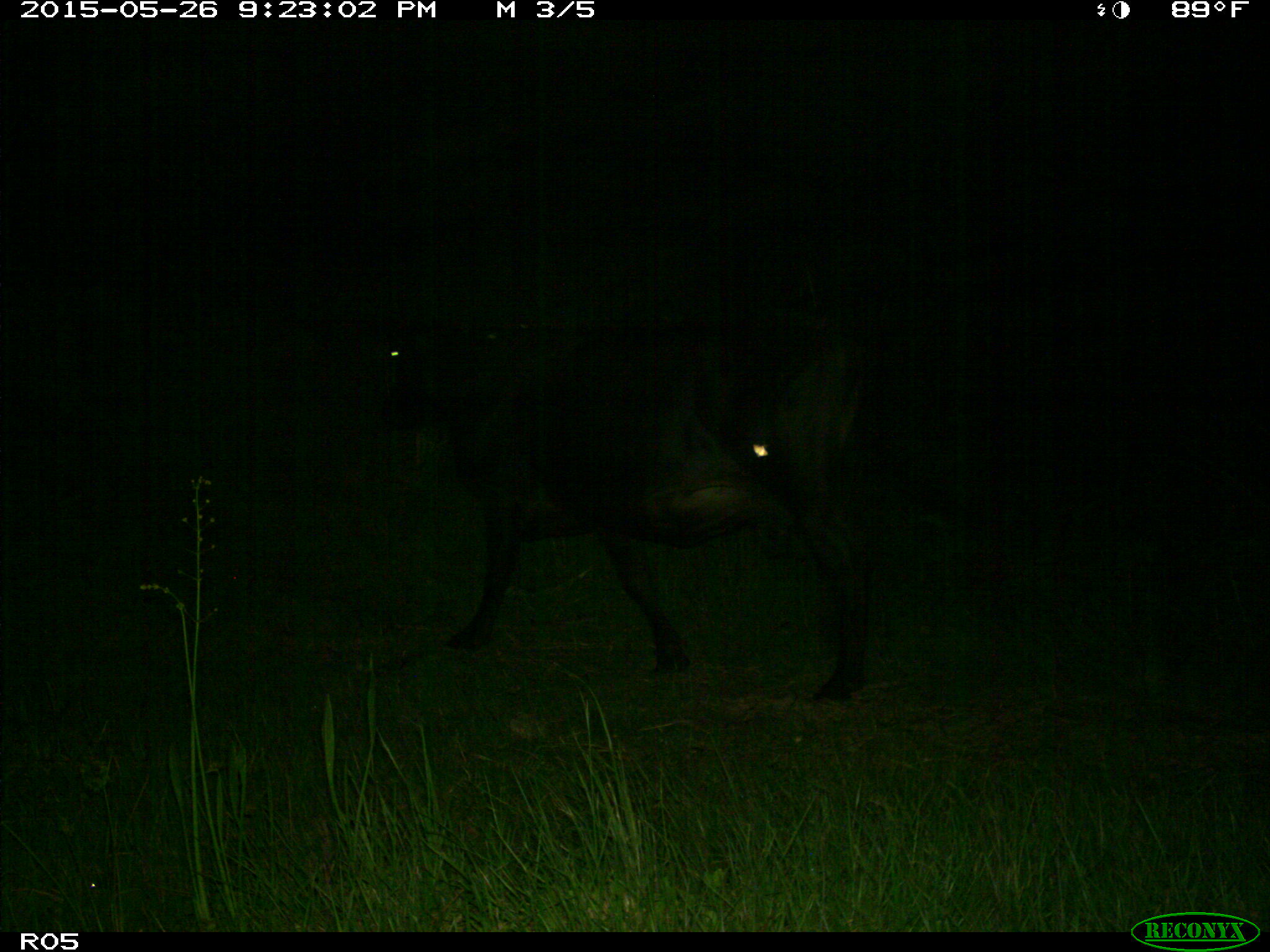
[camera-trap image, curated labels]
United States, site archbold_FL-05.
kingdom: Animalia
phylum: Chordata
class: Mammalia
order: Artiodactyla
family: Bovidae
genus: Bos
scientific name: Bos taurus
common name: domestic cow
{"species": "Bos taurus (domestic cow)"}